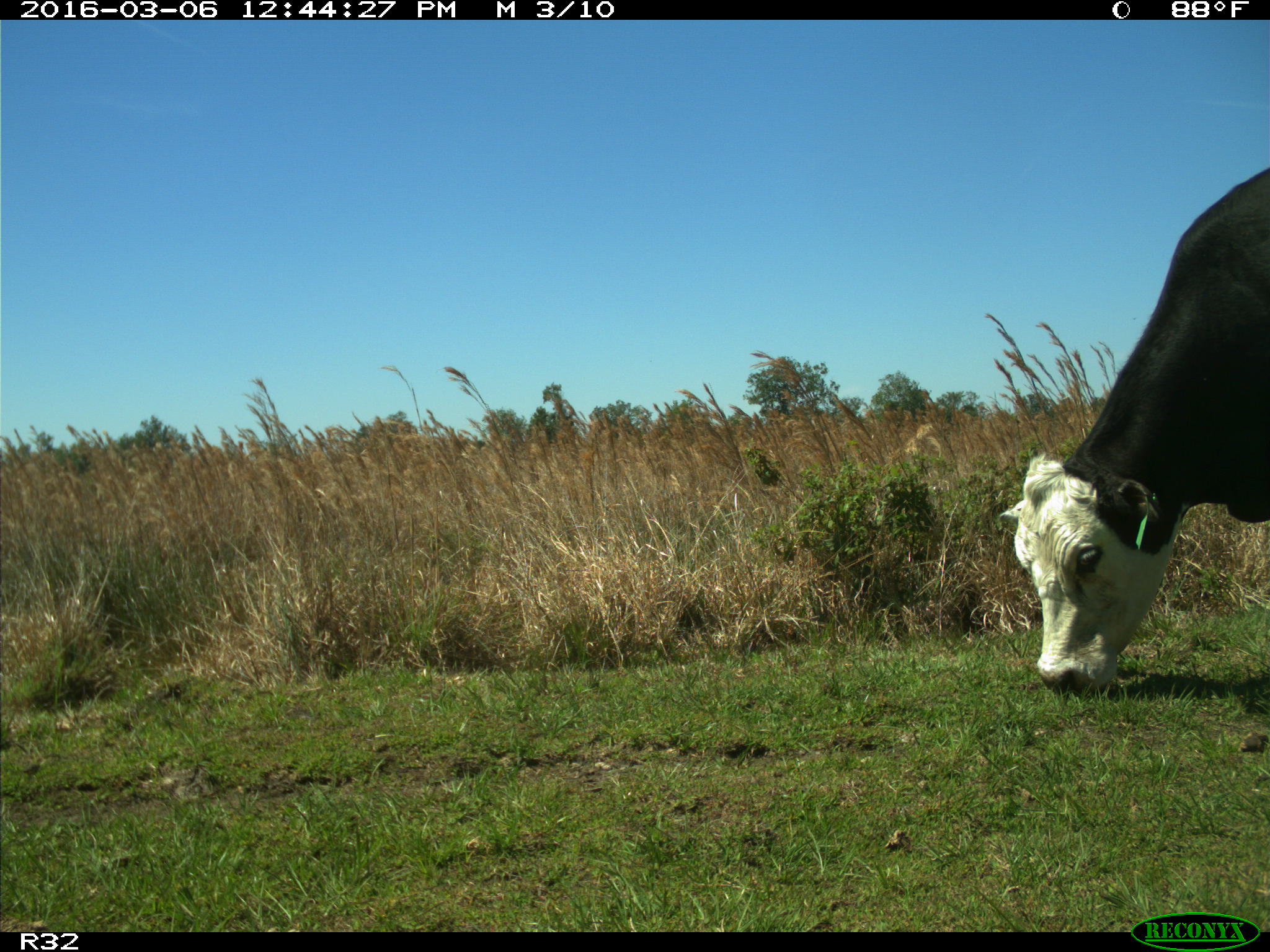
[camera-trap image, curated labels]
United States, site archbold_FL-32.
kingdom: Animalia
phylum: Chordata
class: Mammalia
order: Artiodactyla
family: Bovidae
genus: Bos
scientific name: Bos taurus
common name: domestic cow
Bos taurus (domestic cow).